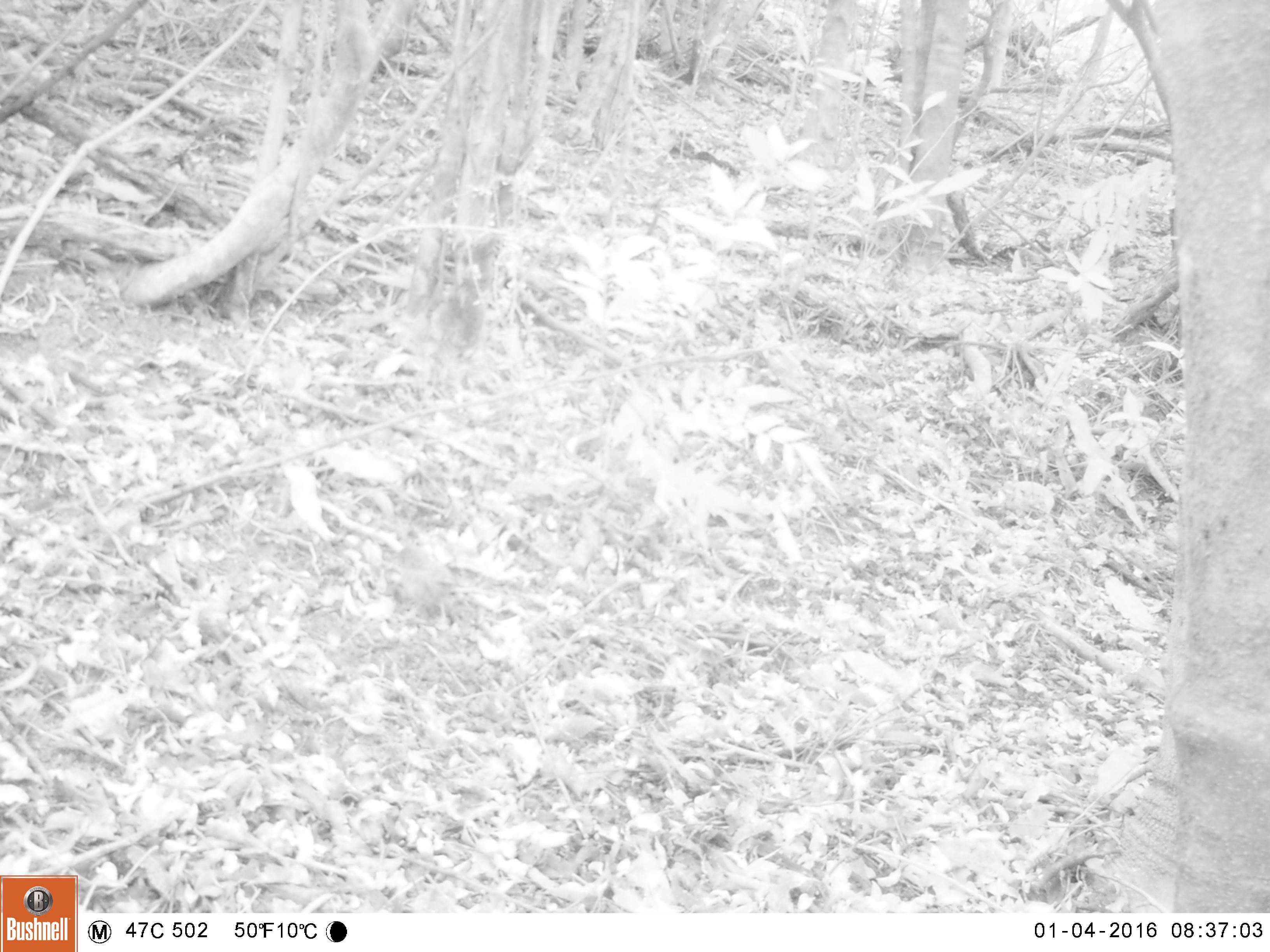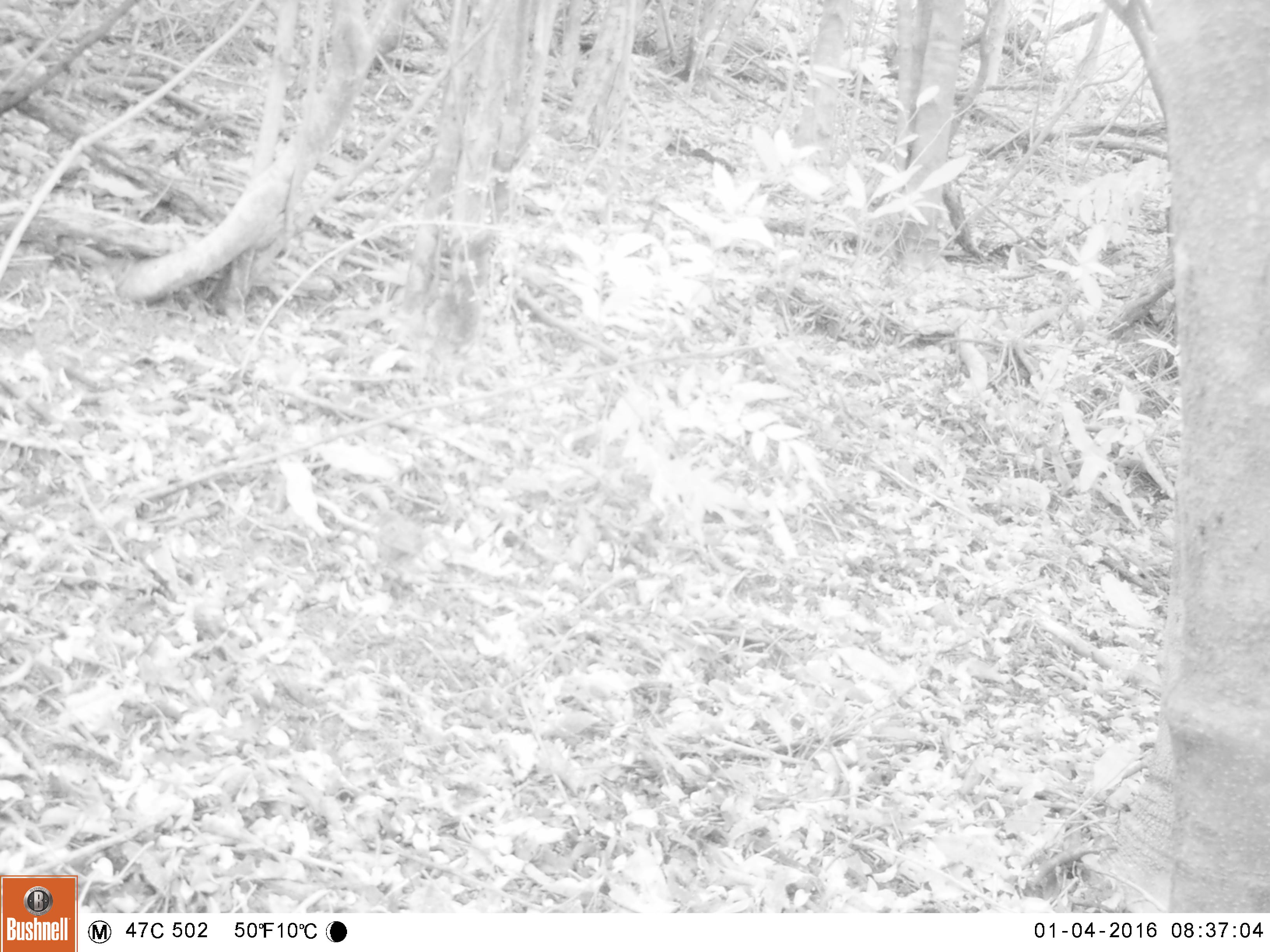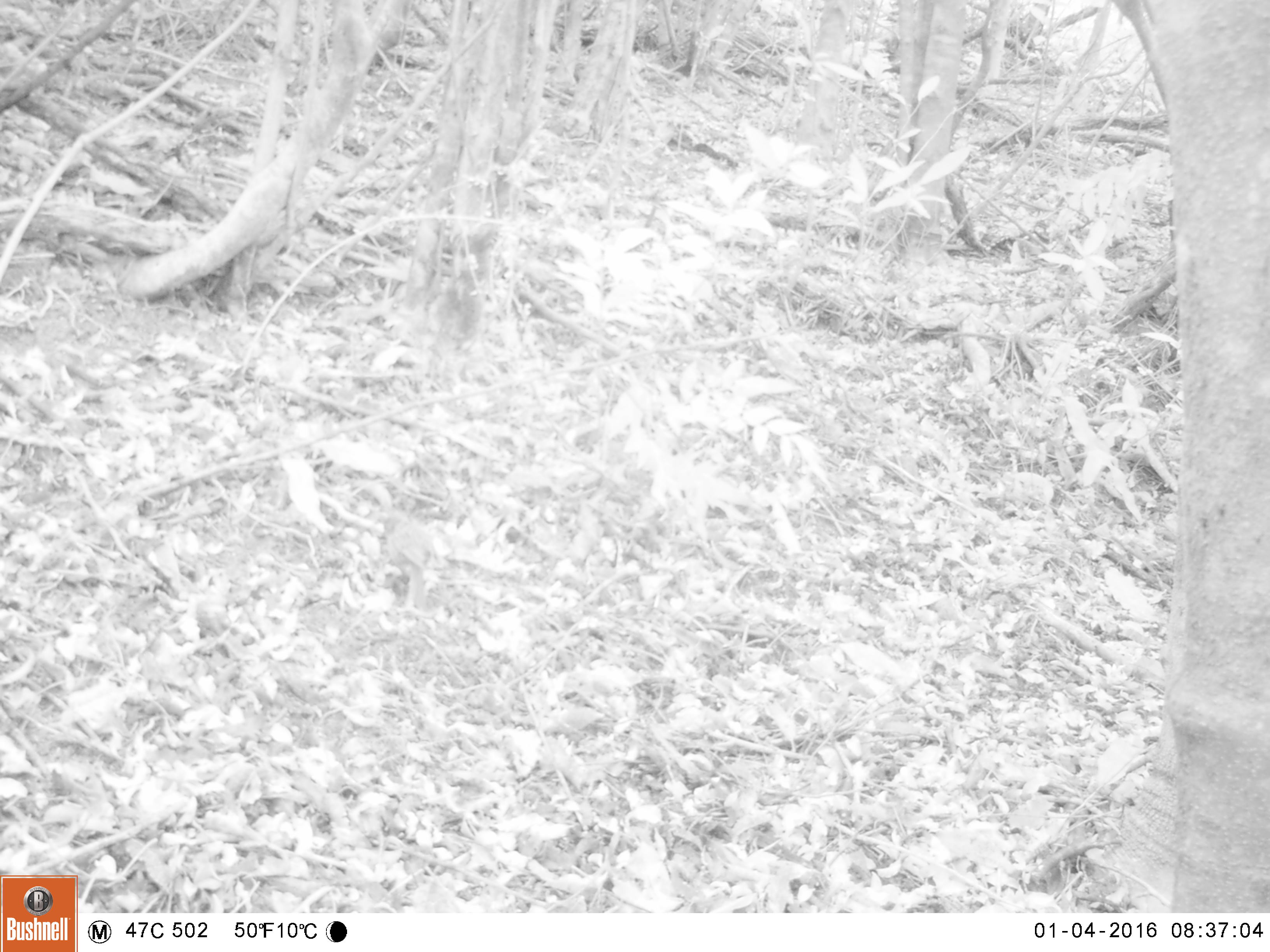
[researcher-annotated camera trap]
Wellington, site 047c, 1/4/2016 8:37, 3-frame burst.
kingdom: Animalia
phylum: Chordata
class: Aves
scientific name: Aves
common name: bird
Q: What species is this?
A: Bird (Aves).